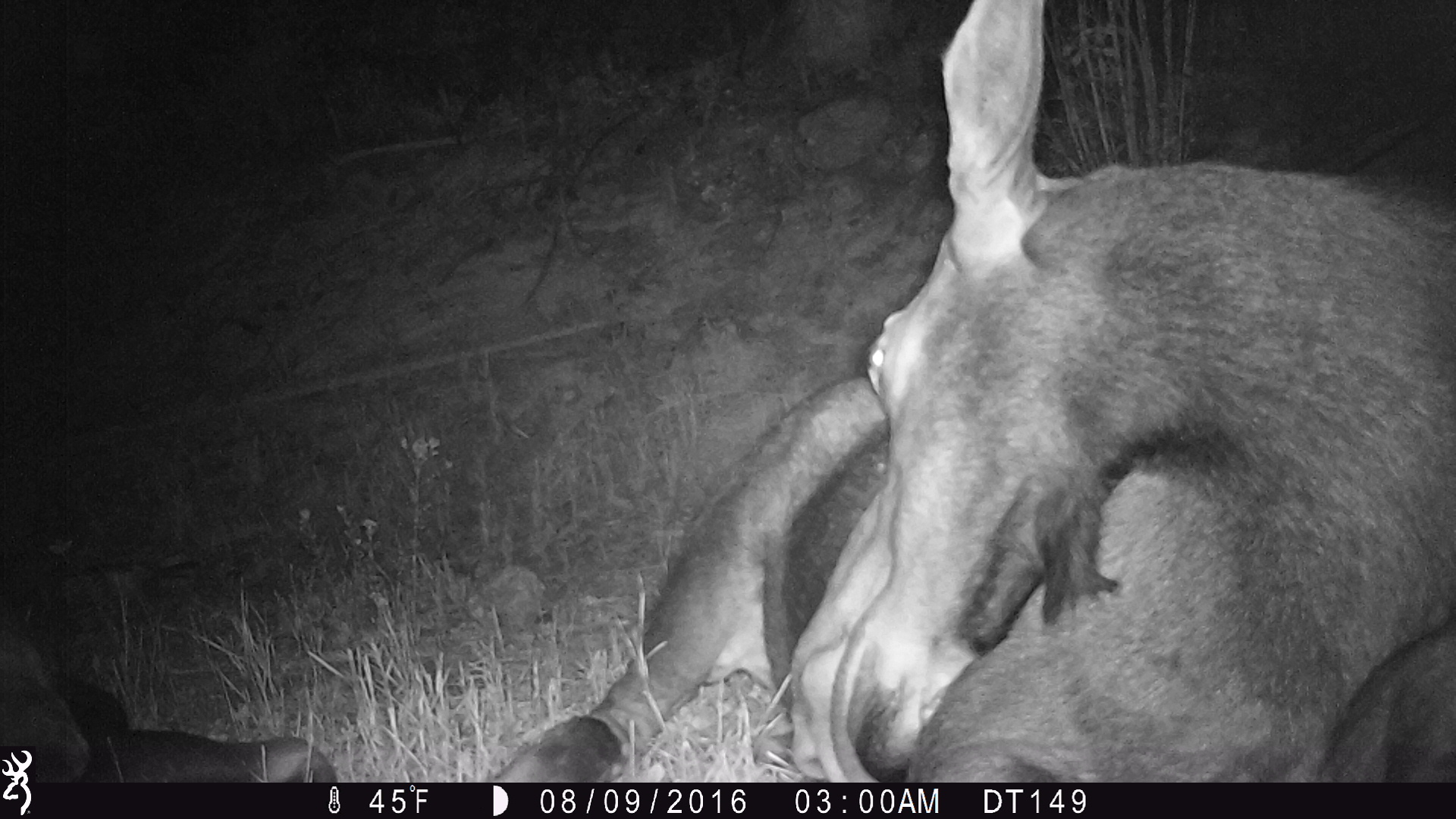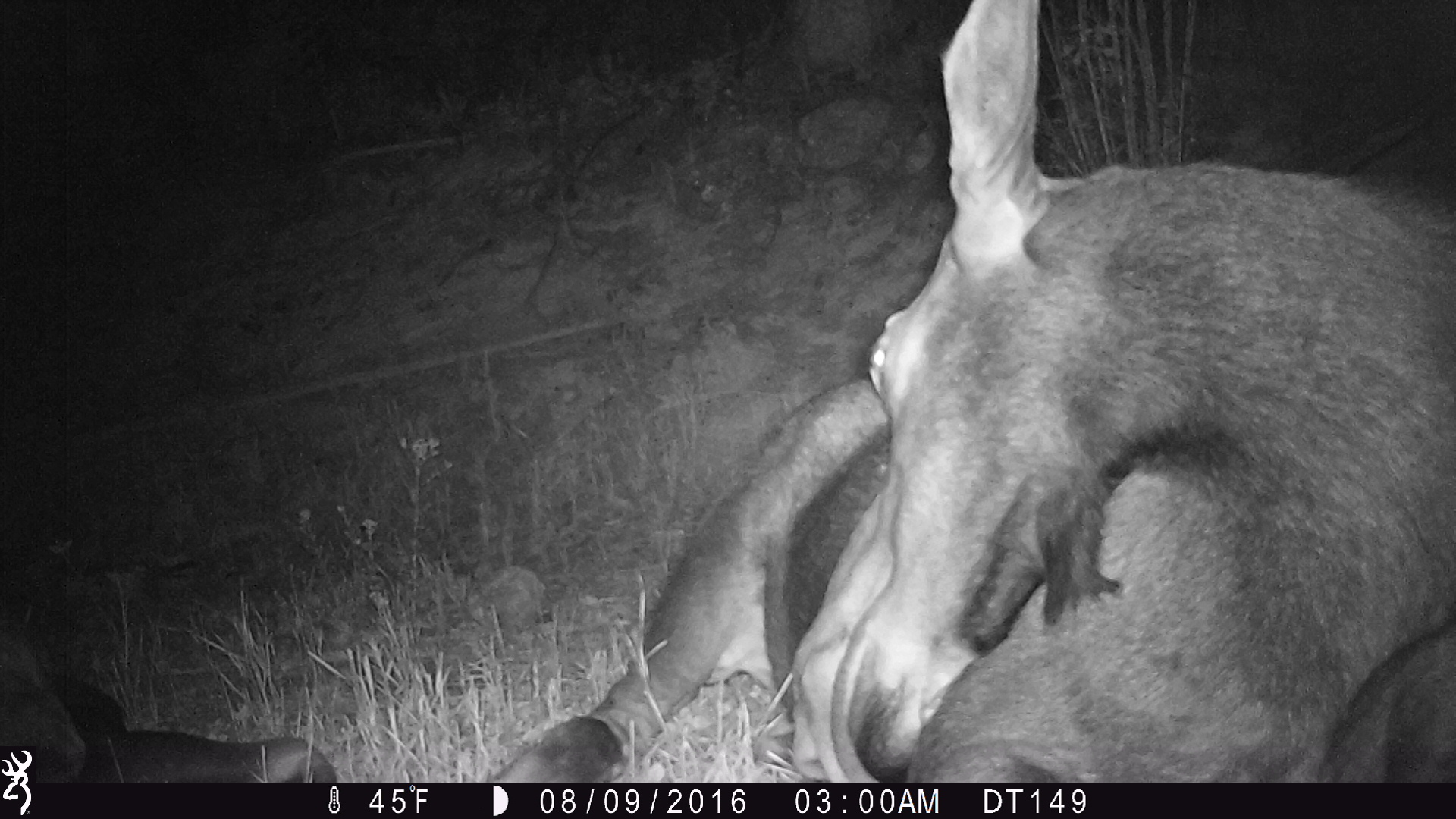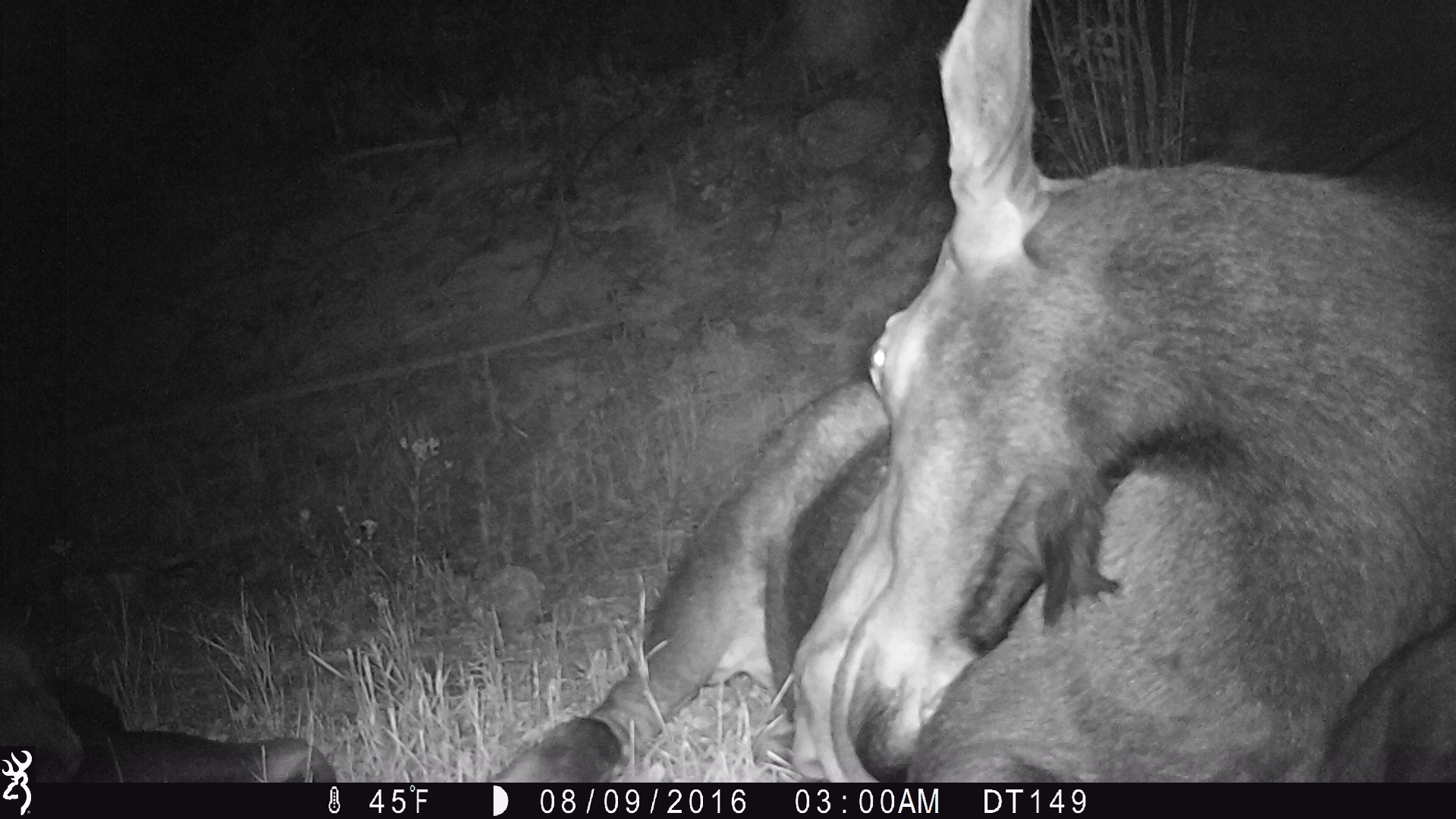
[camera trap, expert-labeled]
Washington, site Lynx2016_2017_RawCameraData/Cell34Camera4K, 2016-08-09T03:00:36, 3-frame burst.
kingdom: Animalia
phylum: Chordata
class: Mammalia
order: Artiodactyla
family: Cervidae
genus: Alces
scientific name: Alces alces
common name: moose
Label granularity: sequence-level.